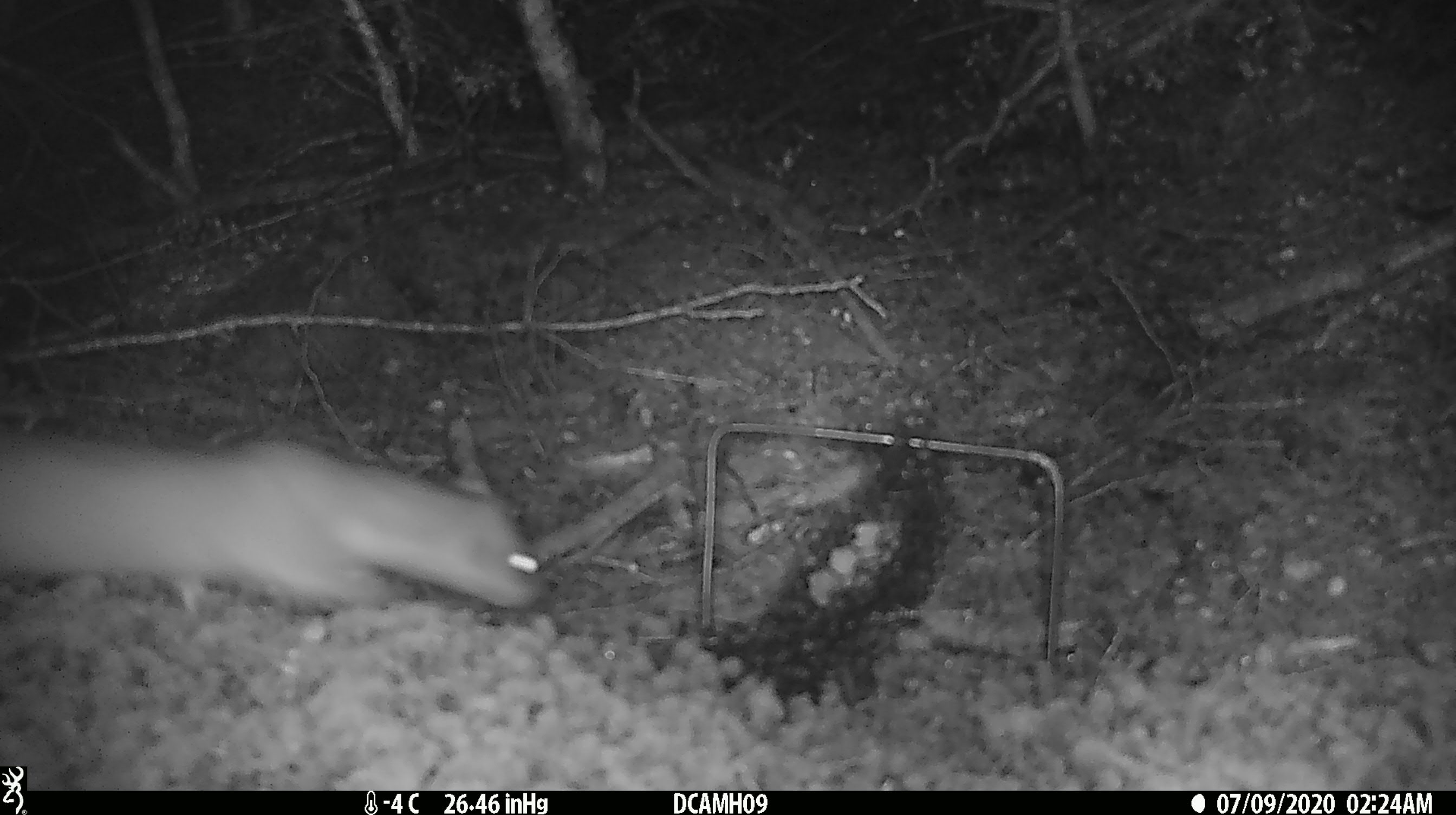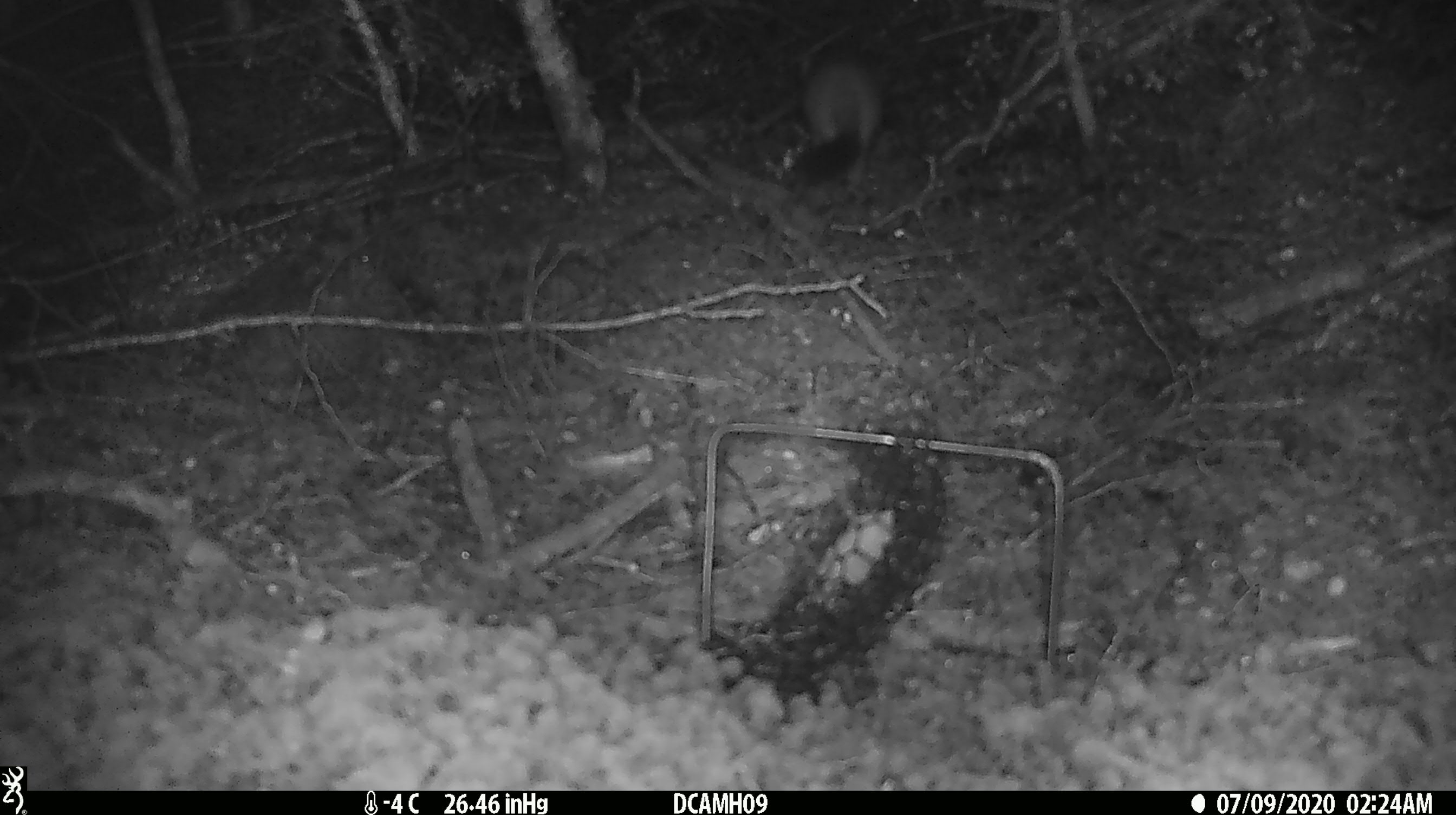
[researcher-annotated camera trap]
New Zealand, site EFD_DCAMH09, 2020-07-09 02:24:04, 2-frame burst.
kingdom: Animalia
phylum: Chordata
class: Mammalia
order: Carnivora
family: Mustelidae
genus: Mustela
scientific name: Mustela erminea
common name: stoat